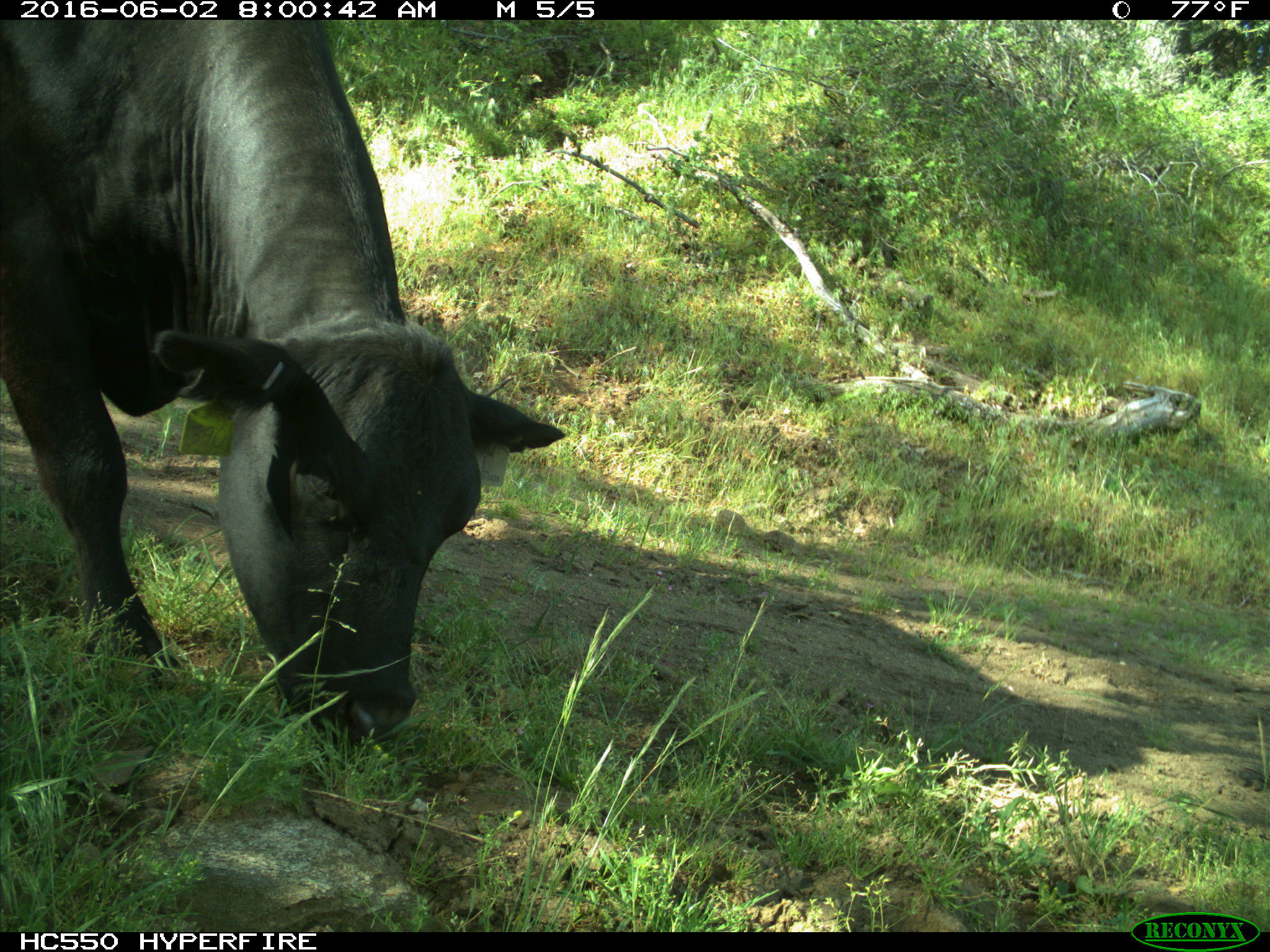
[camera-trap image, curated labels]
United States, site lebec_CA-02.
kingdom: Animalia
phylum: Chordata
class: Mammalia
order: Artiodactyla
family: Bovidae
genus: Bos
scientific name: Bos taurus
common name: domestic cow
Bos taurus (domestic cow).